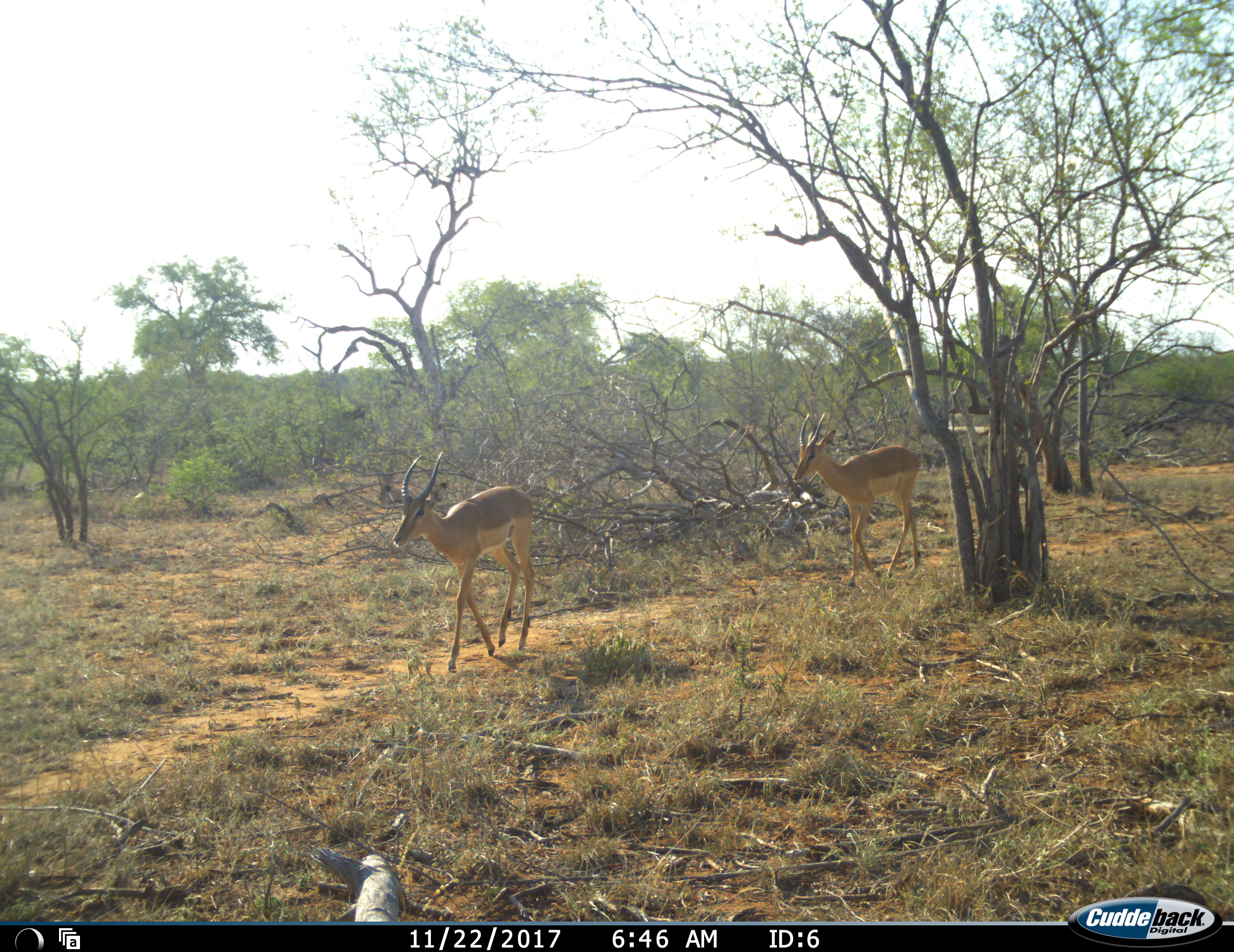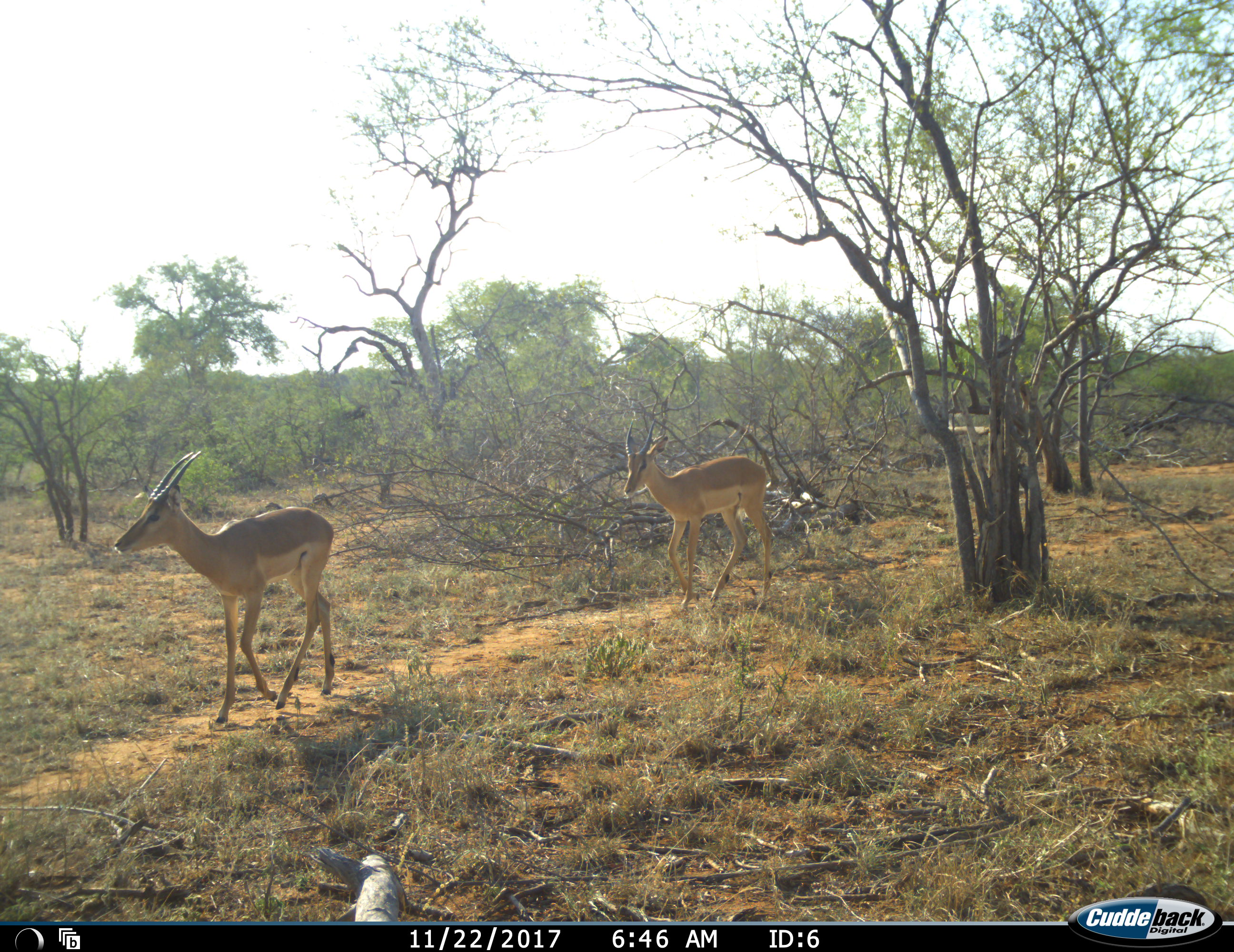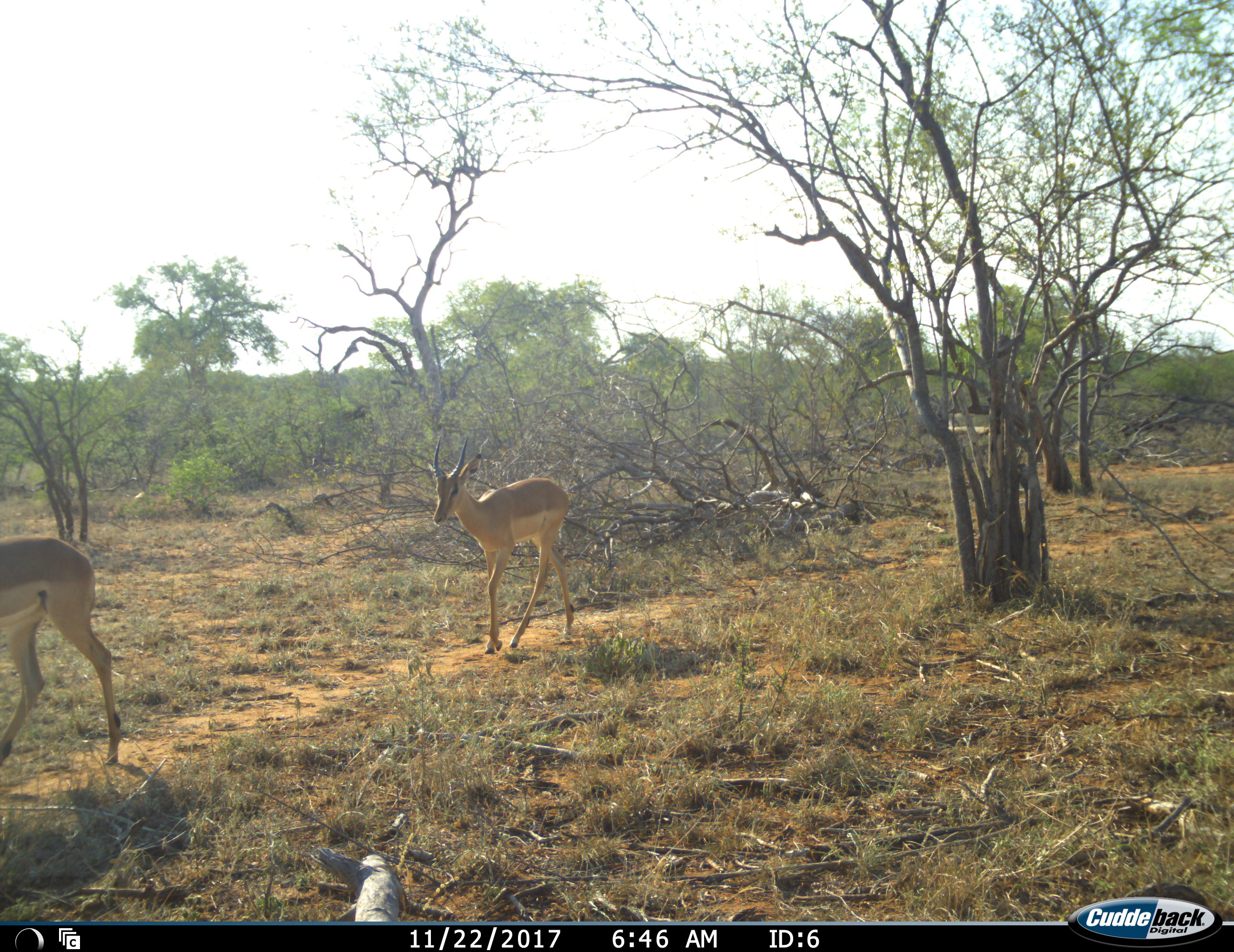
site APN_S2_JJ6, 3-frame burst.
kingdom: Animalia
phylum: Chordata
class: Mammalia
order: Artiodactyla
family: Bovidae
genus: Aepyceros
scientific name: Aepyceros melampus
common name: impala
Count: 2.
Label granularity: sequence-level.